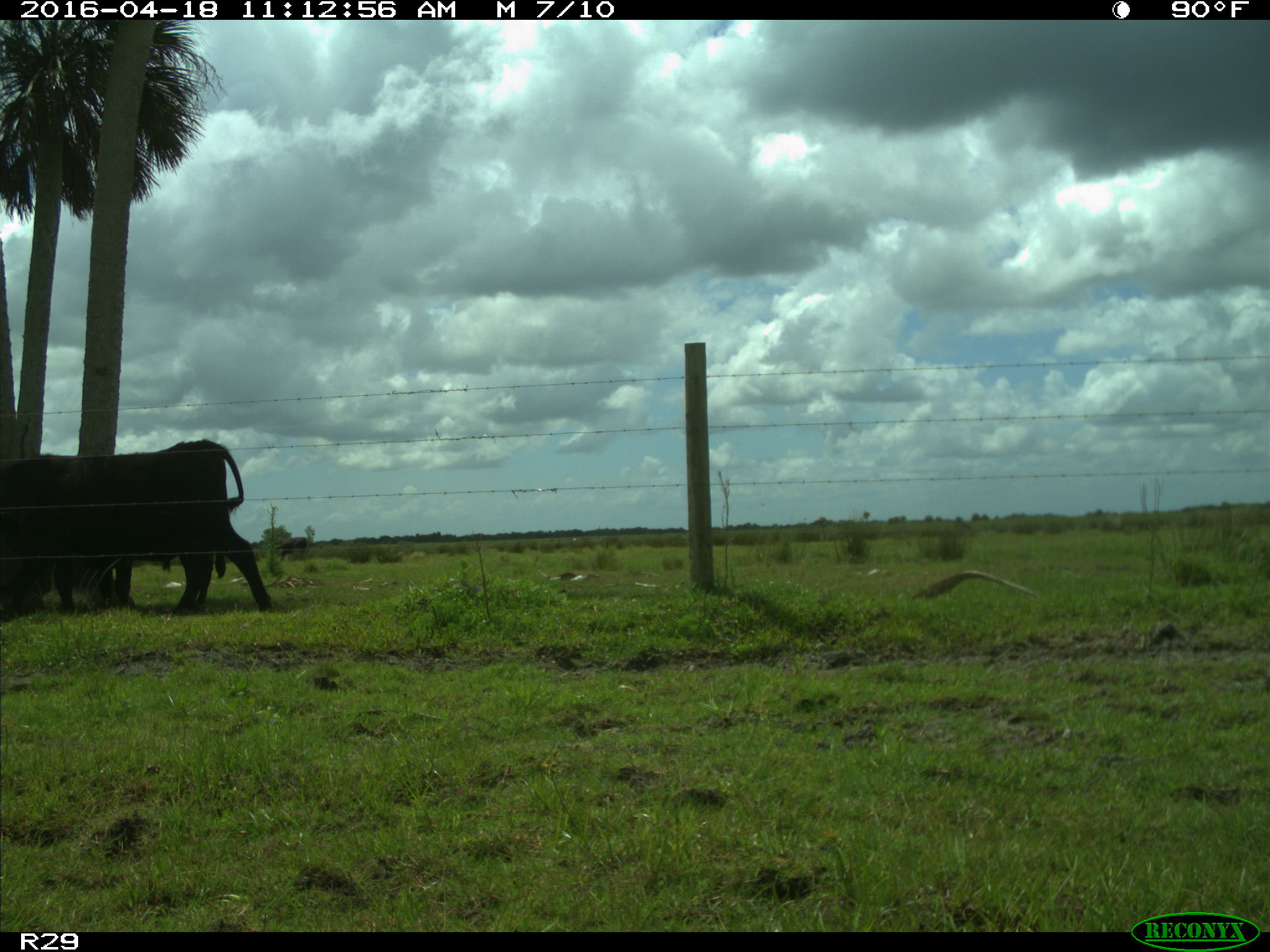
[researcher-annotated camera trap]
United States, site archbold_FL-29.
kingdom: Animalia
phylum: Chordata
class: Mammalia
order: Artiodactyla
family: Bovidae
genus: Bos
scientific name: Bos taurus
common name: domestic cow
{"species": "Bos taurus (domestic cow)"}